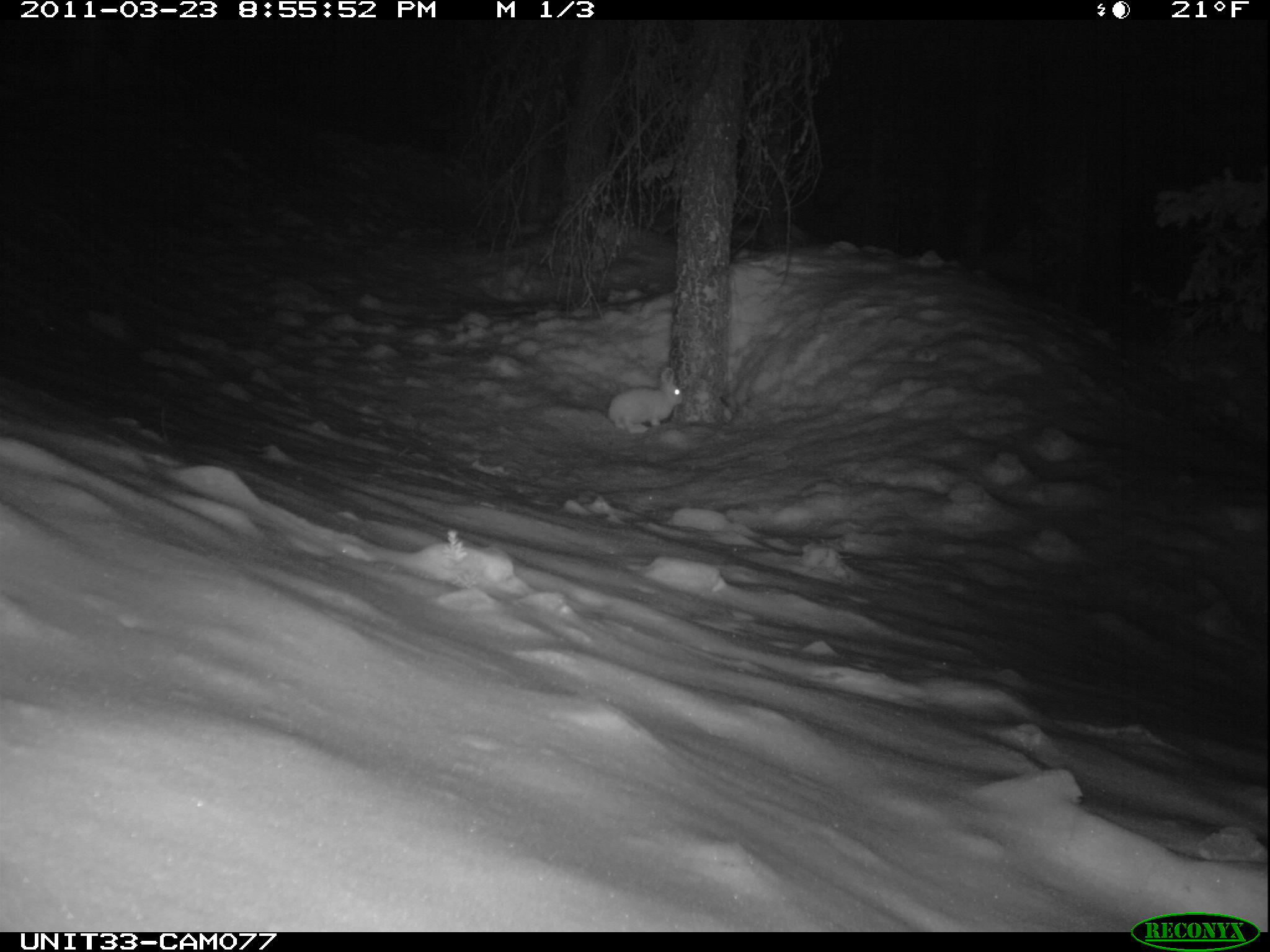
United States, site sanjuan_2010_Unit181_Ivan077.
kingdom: Animalia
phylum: Chordata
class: Mammalia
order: Lagomorpha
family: Leporidae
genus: Lepus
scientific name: Lepus americanus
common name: snowshoe hare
Lepus americanus (snowshoe hare).